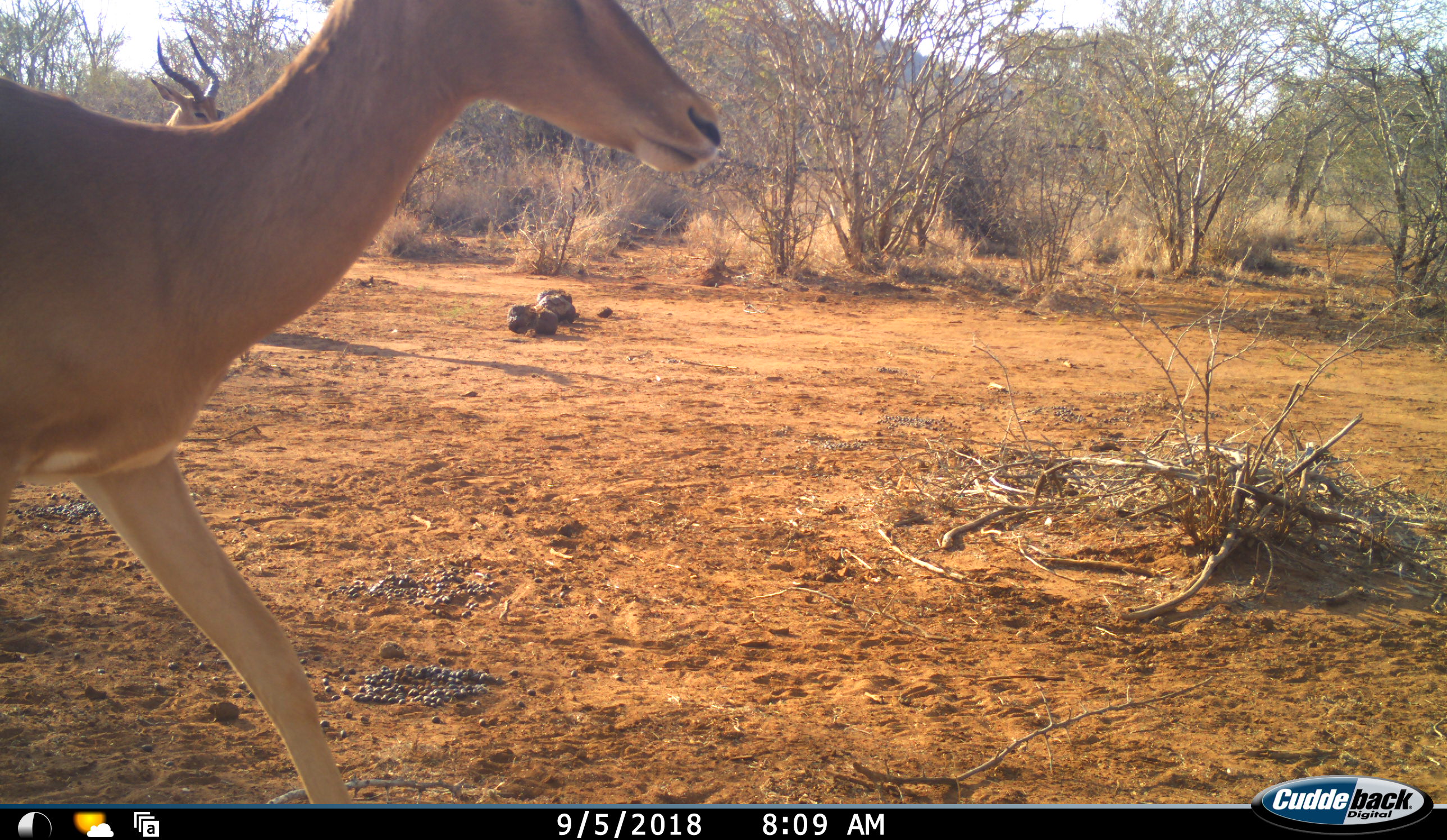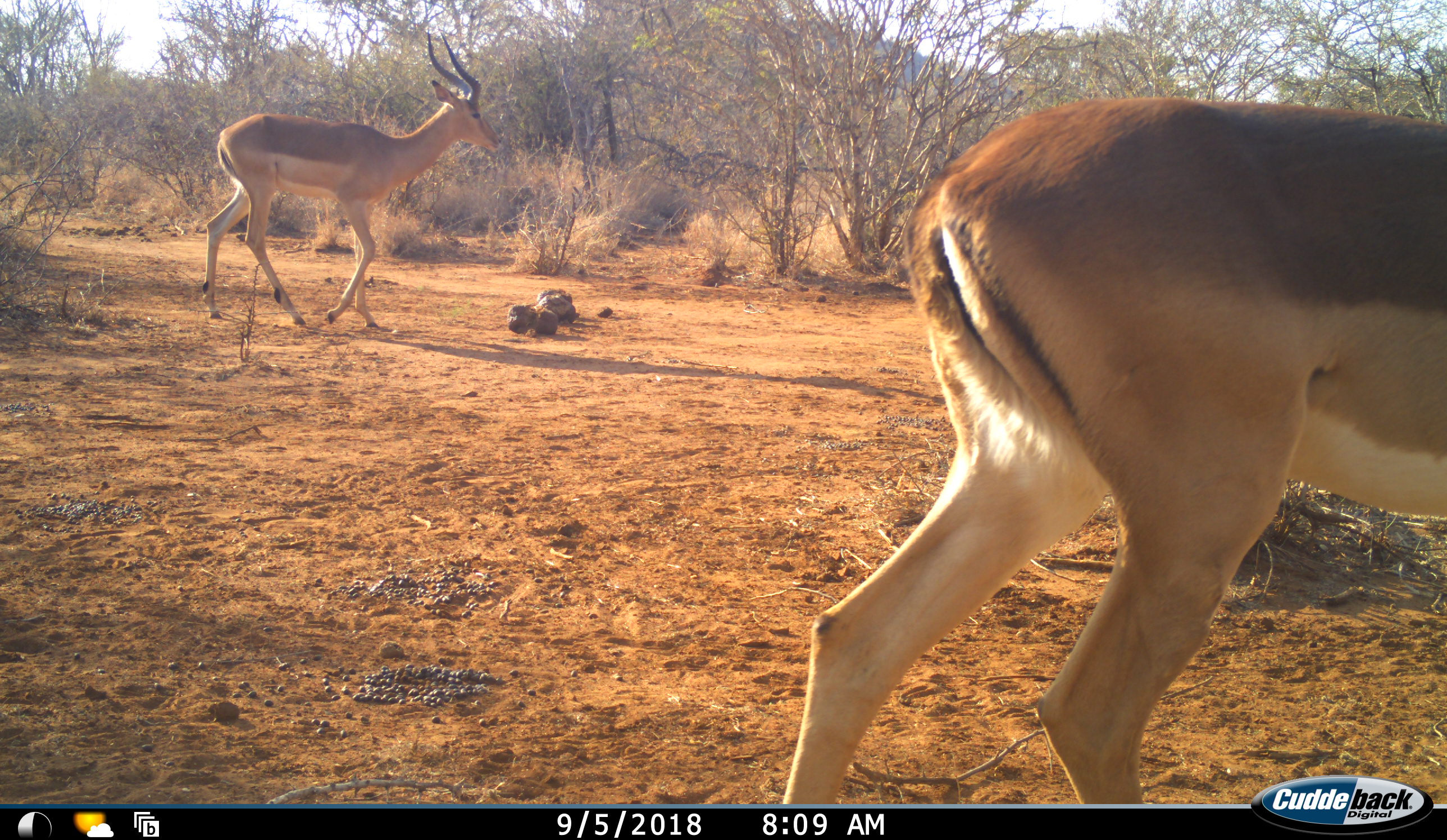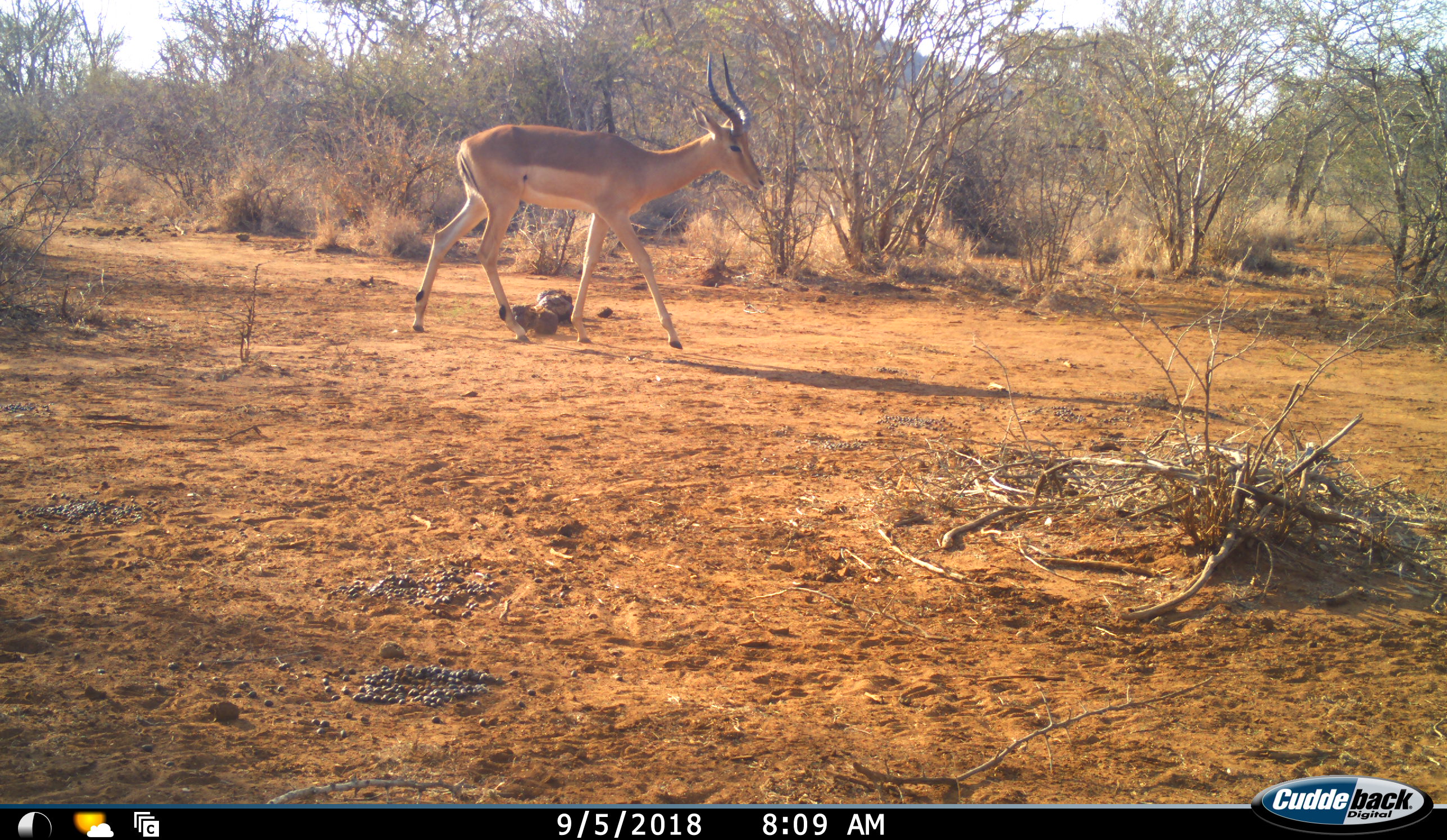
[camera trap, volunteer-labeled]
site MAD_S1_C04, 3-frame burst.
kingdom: Animalia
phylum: Chordata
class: Mammalia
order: Artiodactyla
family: Bovidae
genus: Aepyceros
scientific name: Aepyceros melampus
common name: impala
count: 2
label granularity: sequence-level